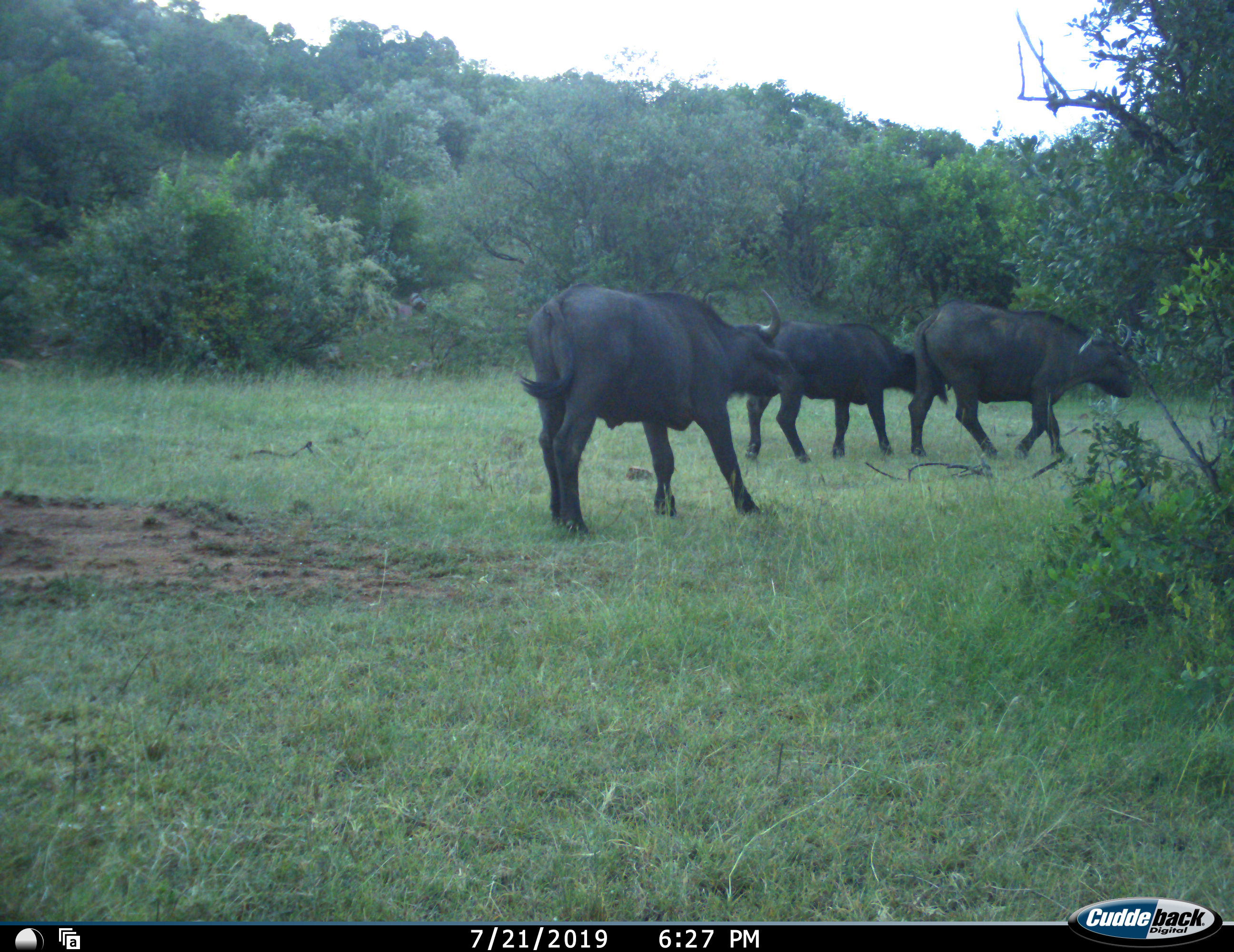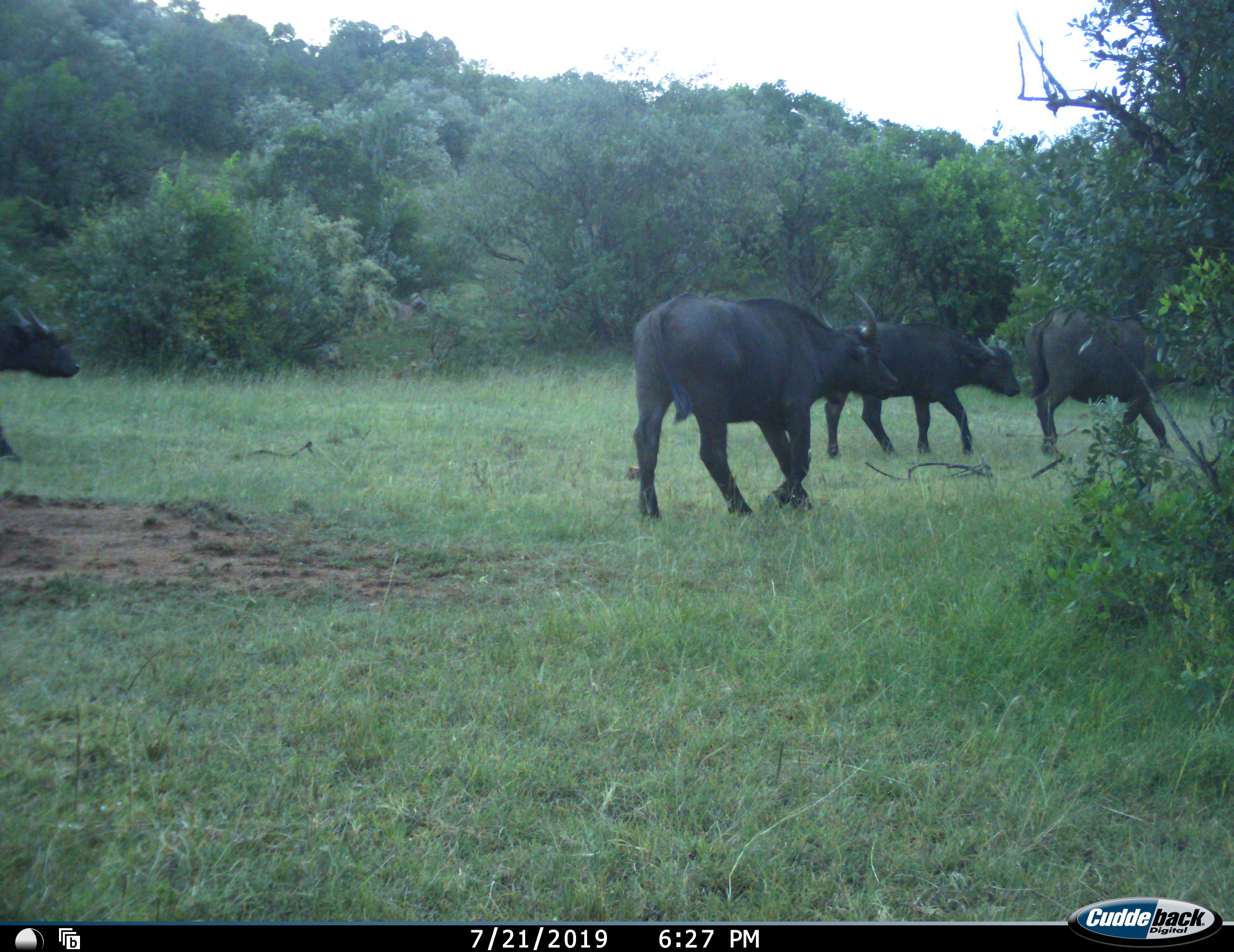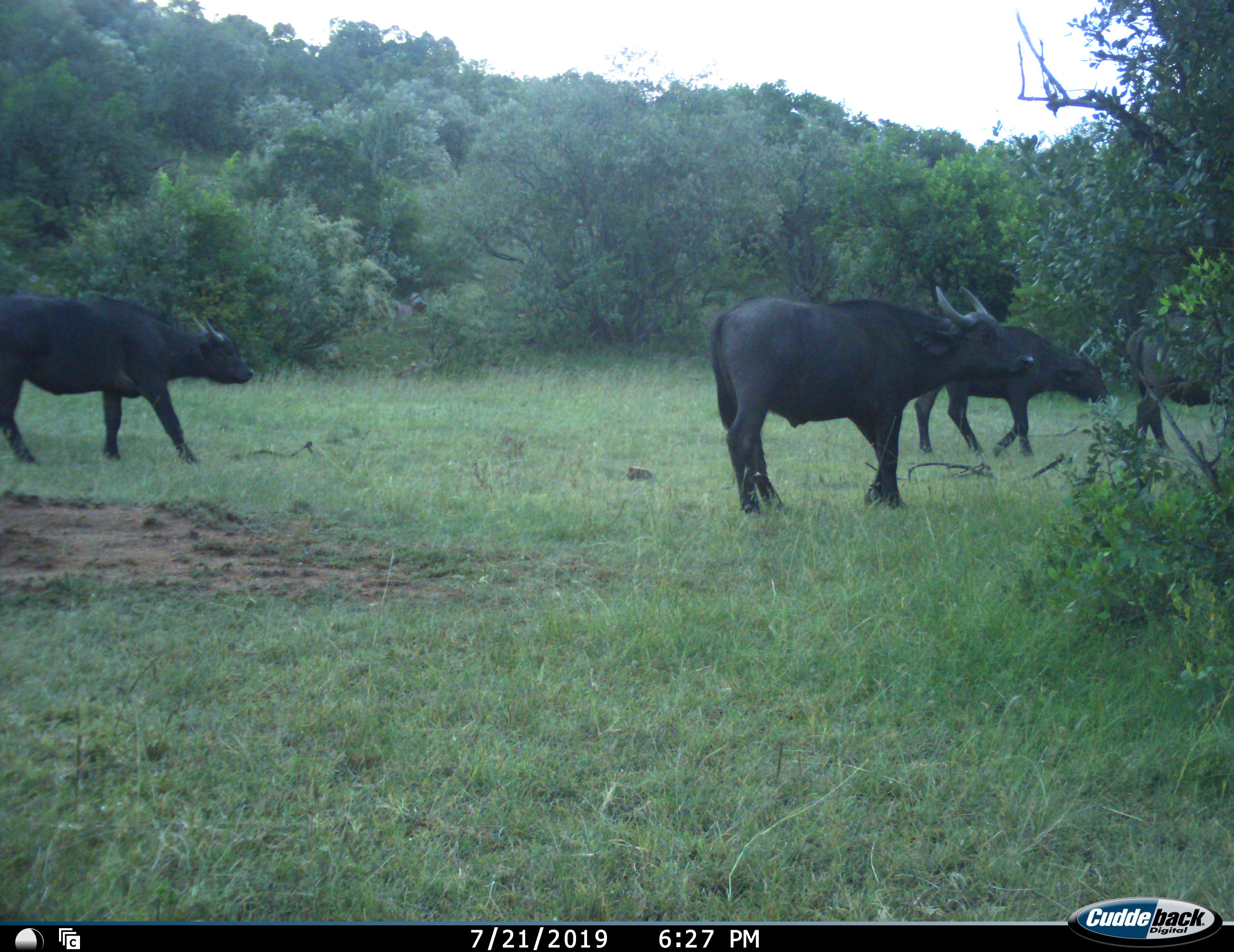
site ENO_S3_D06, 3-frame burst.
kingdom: Animalia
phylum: Chordata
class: Mammalia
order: Artiodactyla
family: Bovidae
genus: Syncerus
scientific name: Syncerus caffer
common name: african buffalo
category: buffalo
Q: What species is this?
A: Buffalo (african buffalo) (Syncerus caffer).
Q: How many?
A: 4.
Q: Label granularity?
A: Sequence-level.